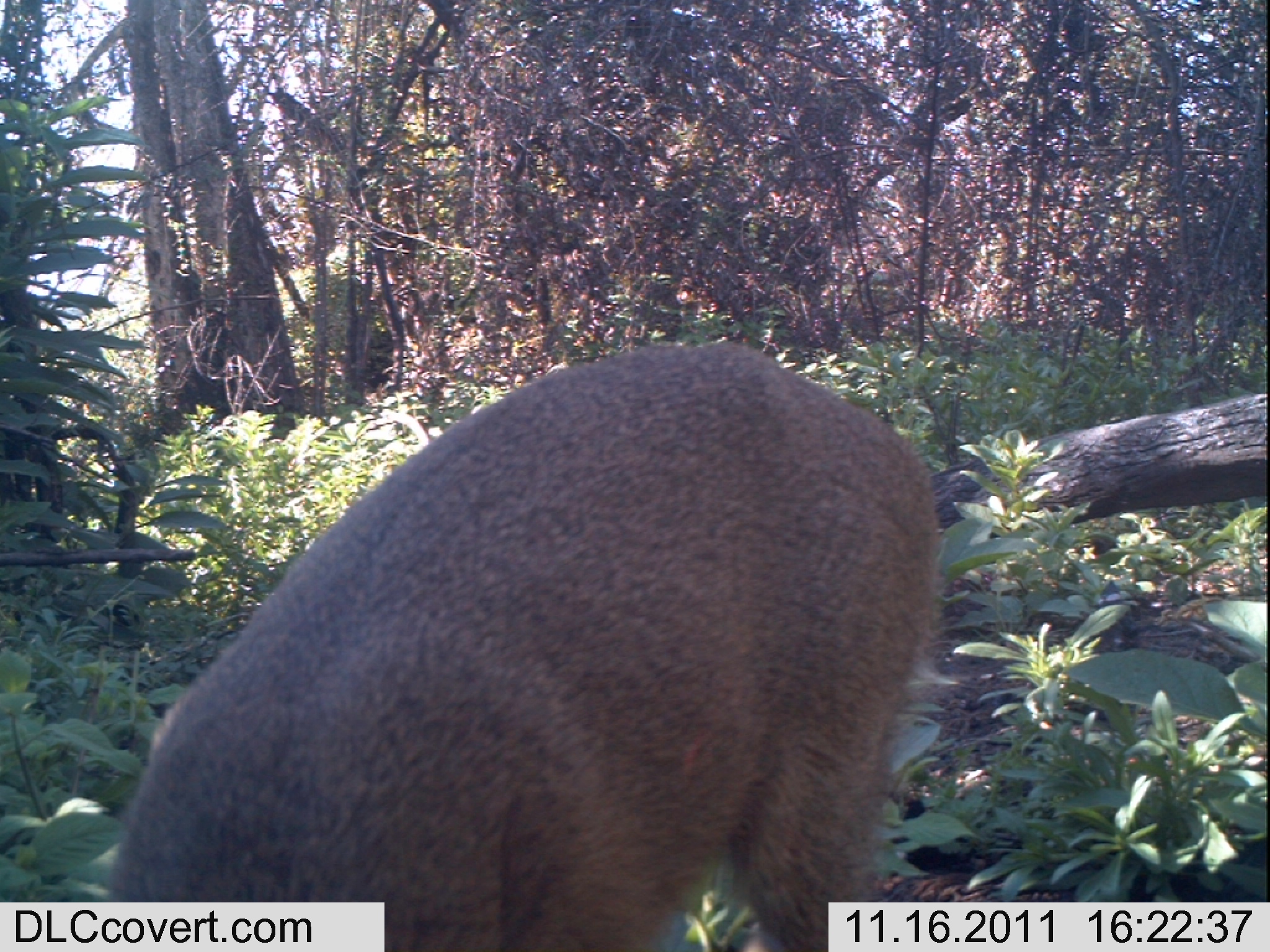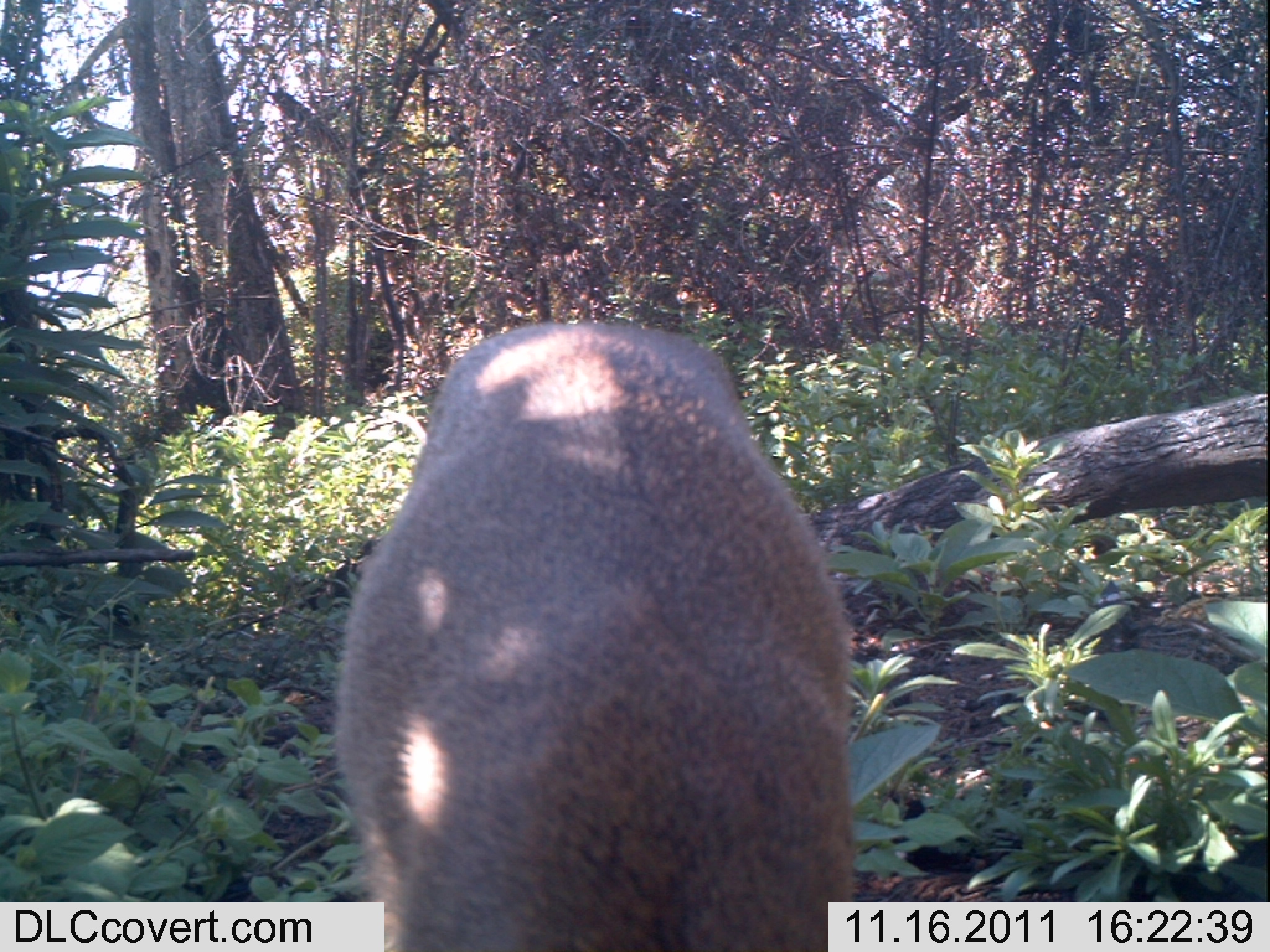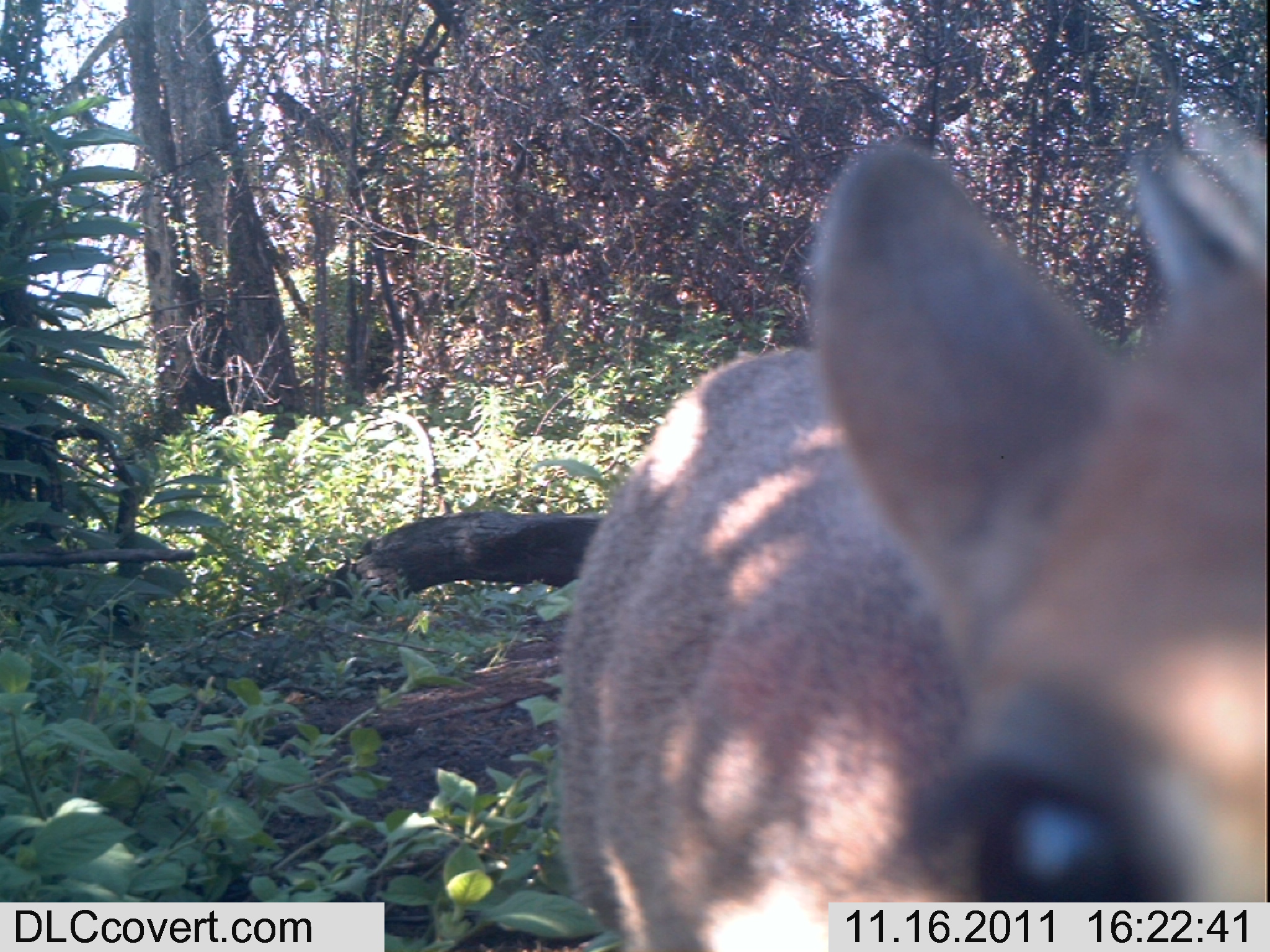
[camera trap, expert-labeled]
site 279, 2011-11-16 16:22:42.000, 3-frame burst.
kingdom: Animalia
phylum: Chordata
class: Mammalia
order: Artiodactyla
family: Bovidae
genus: Sylvicapra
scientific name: Sylvicapra grimmia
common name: bush duiker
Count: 1.